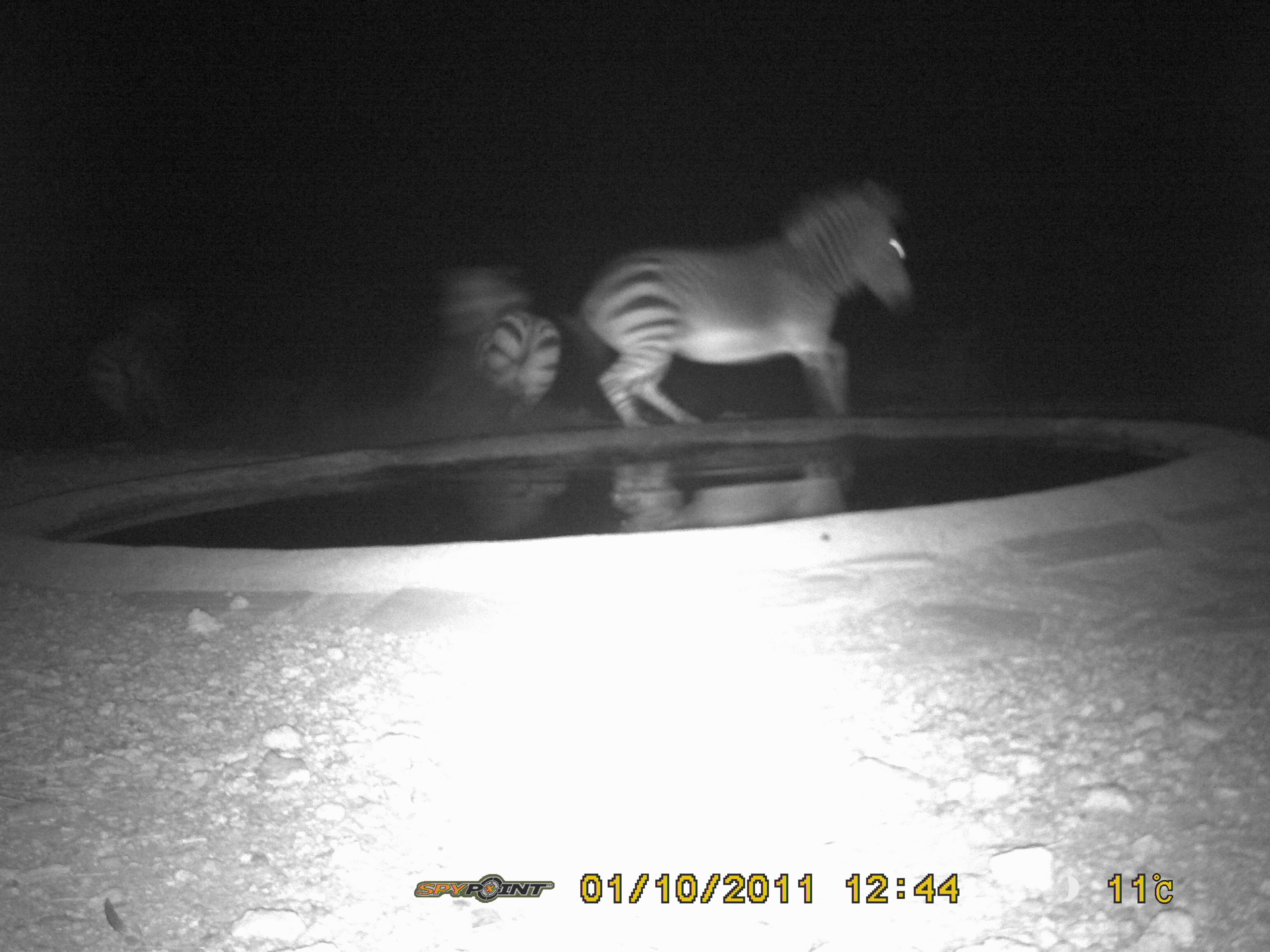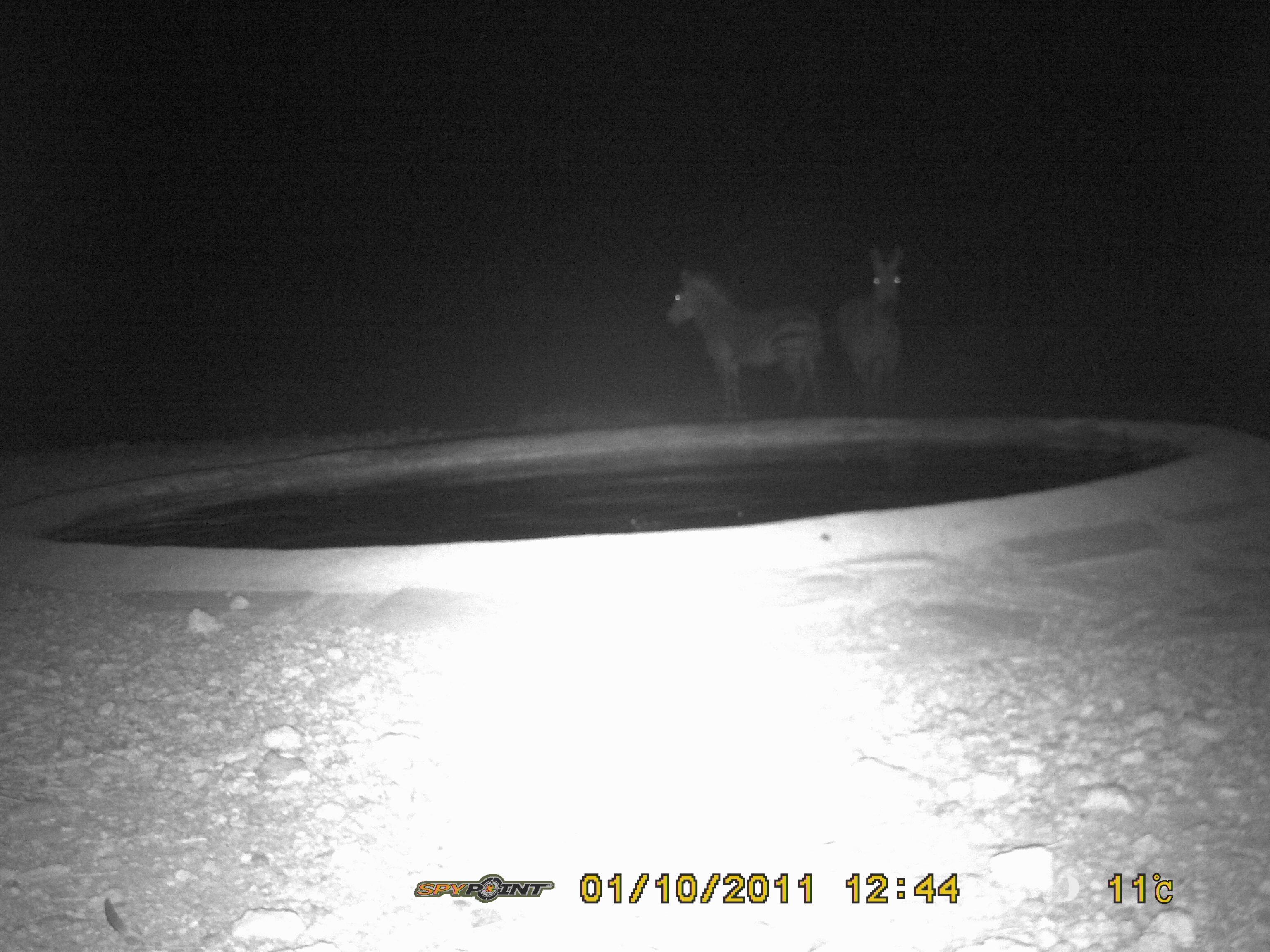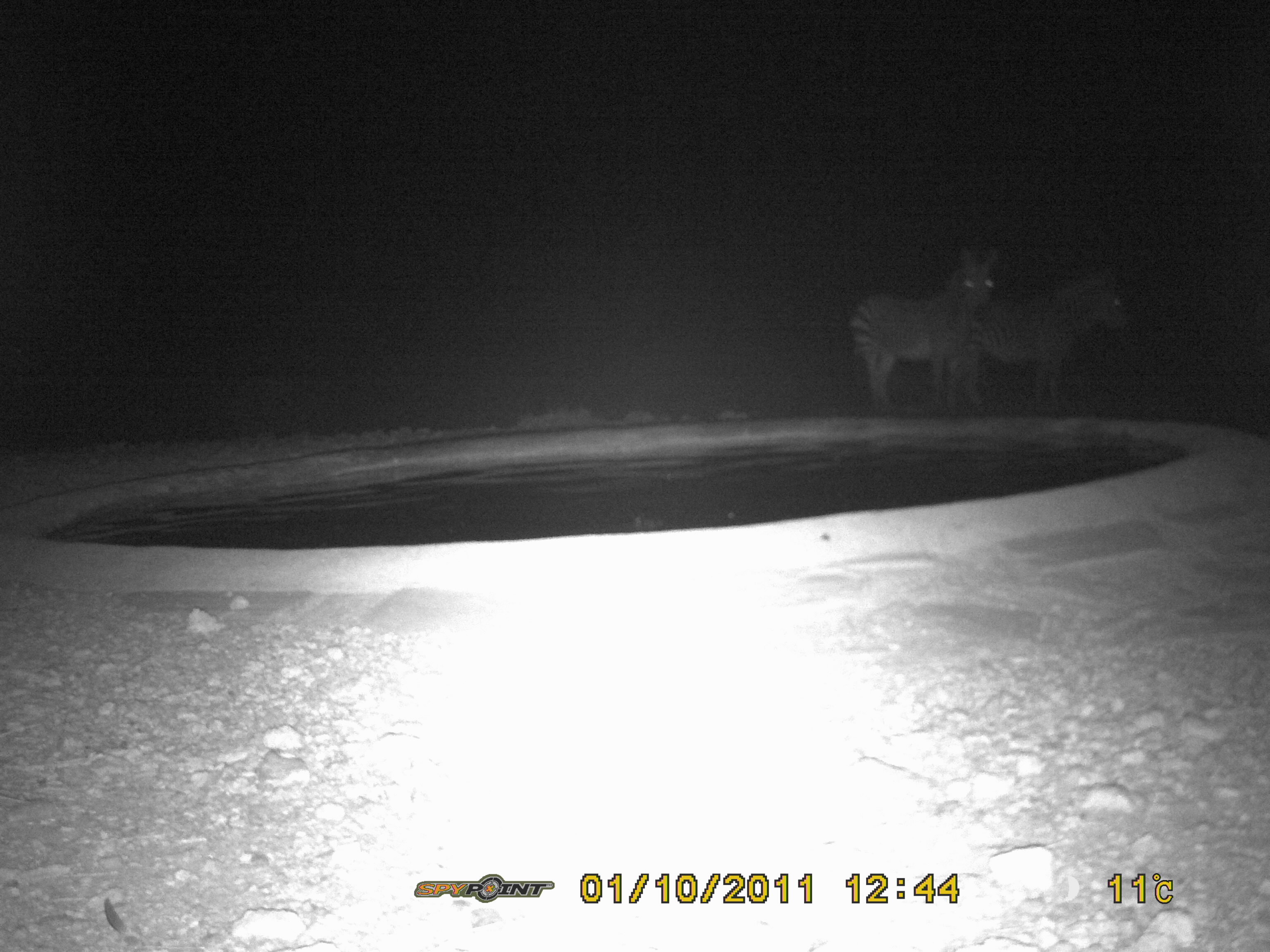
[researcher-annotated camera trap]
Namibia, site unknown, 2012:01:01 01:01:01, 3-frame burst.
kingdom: Animalia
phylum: Chordata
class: Mammalia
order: Perissodactyla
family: Equidae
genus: Equus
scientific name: Equus zebra hartmannae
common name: hartmann's mountain zebra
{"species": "Equus zebra hartmannae (hartmann's mountain zebra)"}